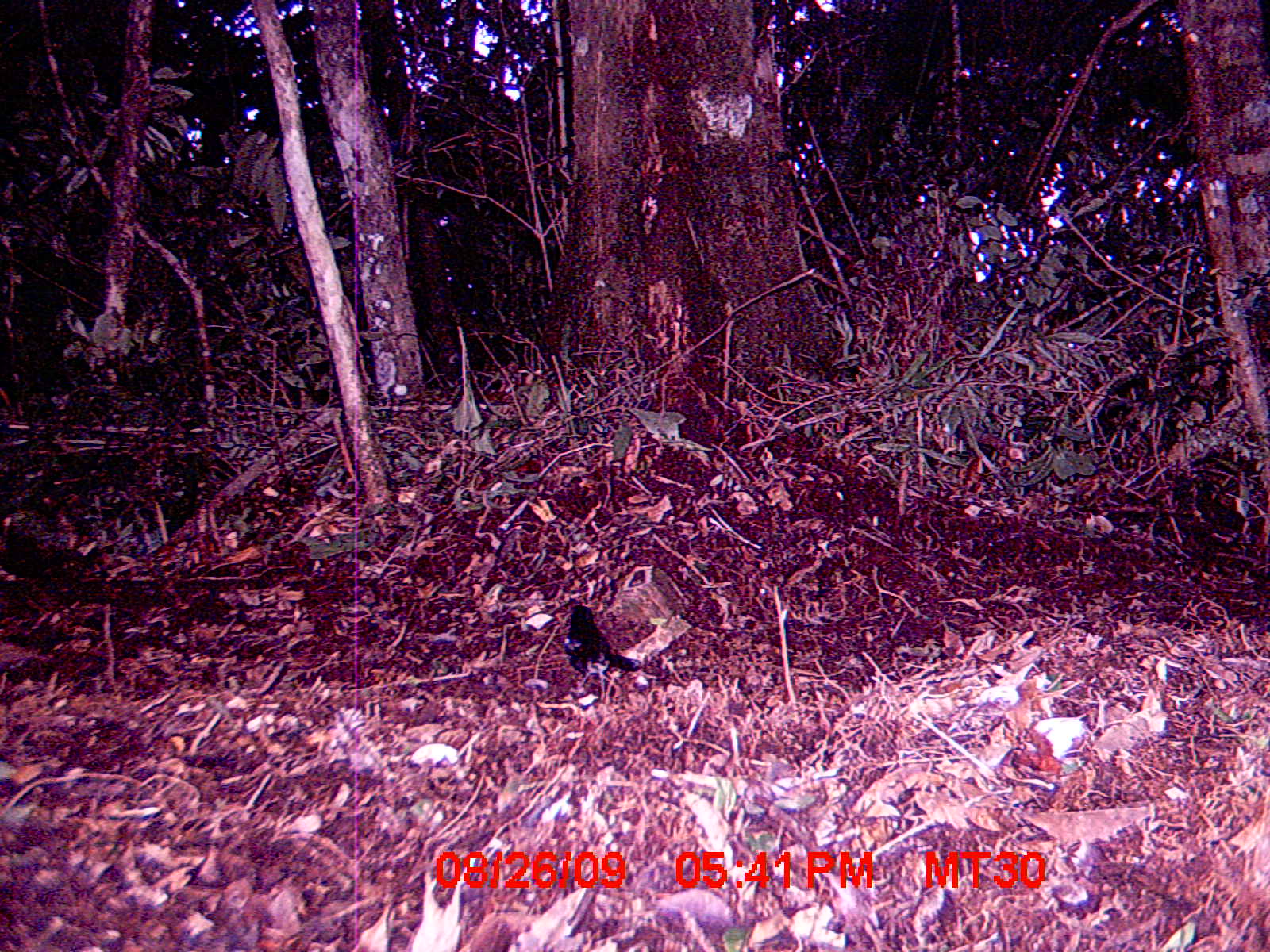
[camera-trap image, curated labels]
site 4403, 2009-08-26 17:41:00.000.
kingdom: Animalia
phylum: Chordata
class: Aves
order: Passeriformes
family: Muscicapidae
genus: Copsychus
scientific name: Copsychus albospecularis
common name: madagascar magpie-robin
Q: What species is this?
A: Copsychus albospecularis (madagascar magpie-robin).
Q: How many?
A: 1.